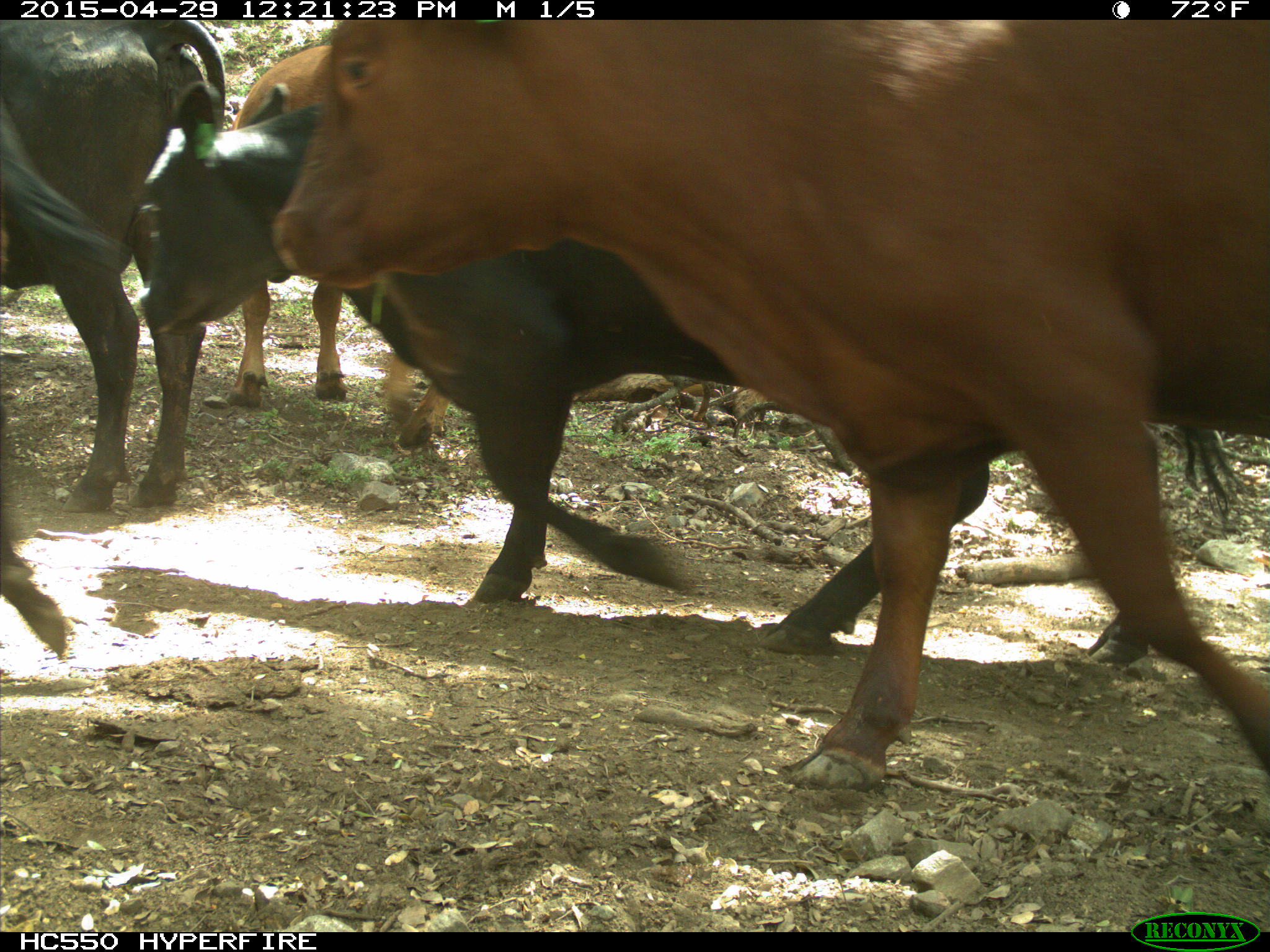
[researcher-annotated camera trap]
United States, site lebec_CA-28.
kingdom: Animalia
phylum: Chordata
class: Mammalia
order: Artiodactyla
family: Bovidae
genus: Bos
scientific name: Bos taurus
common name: domestic cow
Bos taurus (domestic cow).